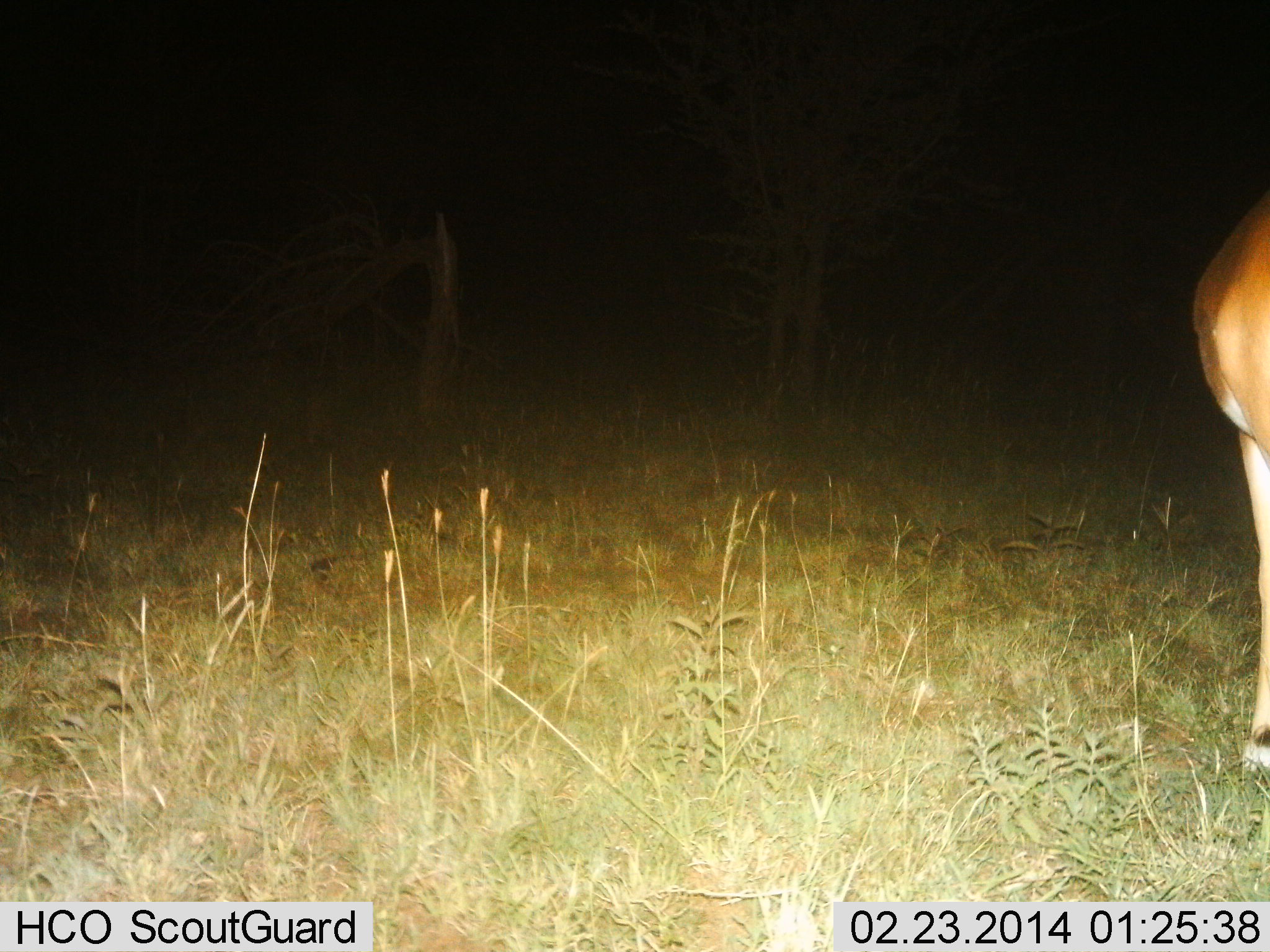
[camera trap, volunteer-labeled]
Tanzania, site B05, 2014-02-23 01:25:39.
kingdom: Animalia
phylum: Chordata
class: Mammalia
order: Artiodactyla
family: Bovidae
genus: Aepyceros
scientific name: Aepyceros melampus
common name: impala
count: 1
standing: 100%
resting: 0%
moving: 0%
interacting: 0%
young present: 0%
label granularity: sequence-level